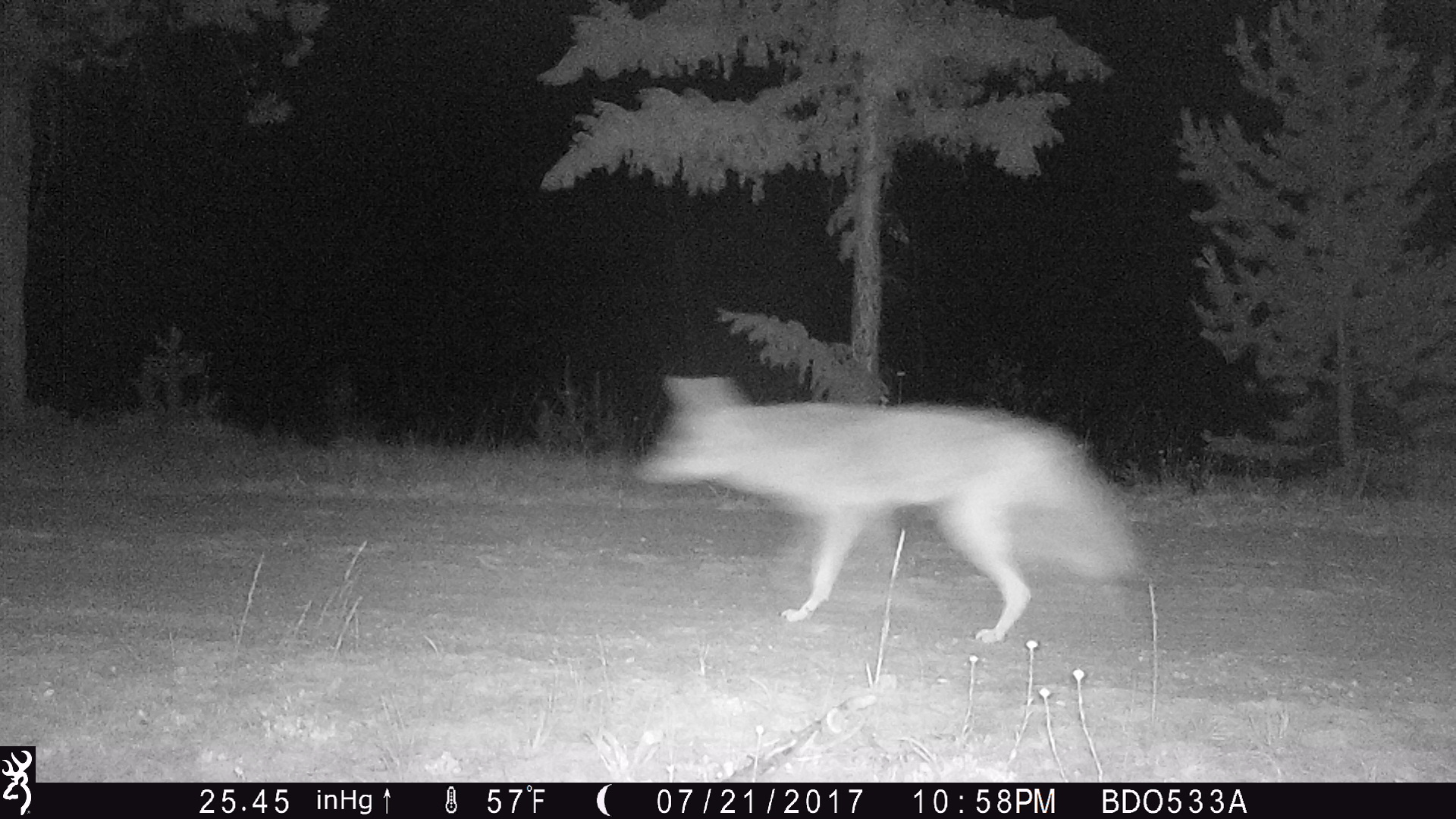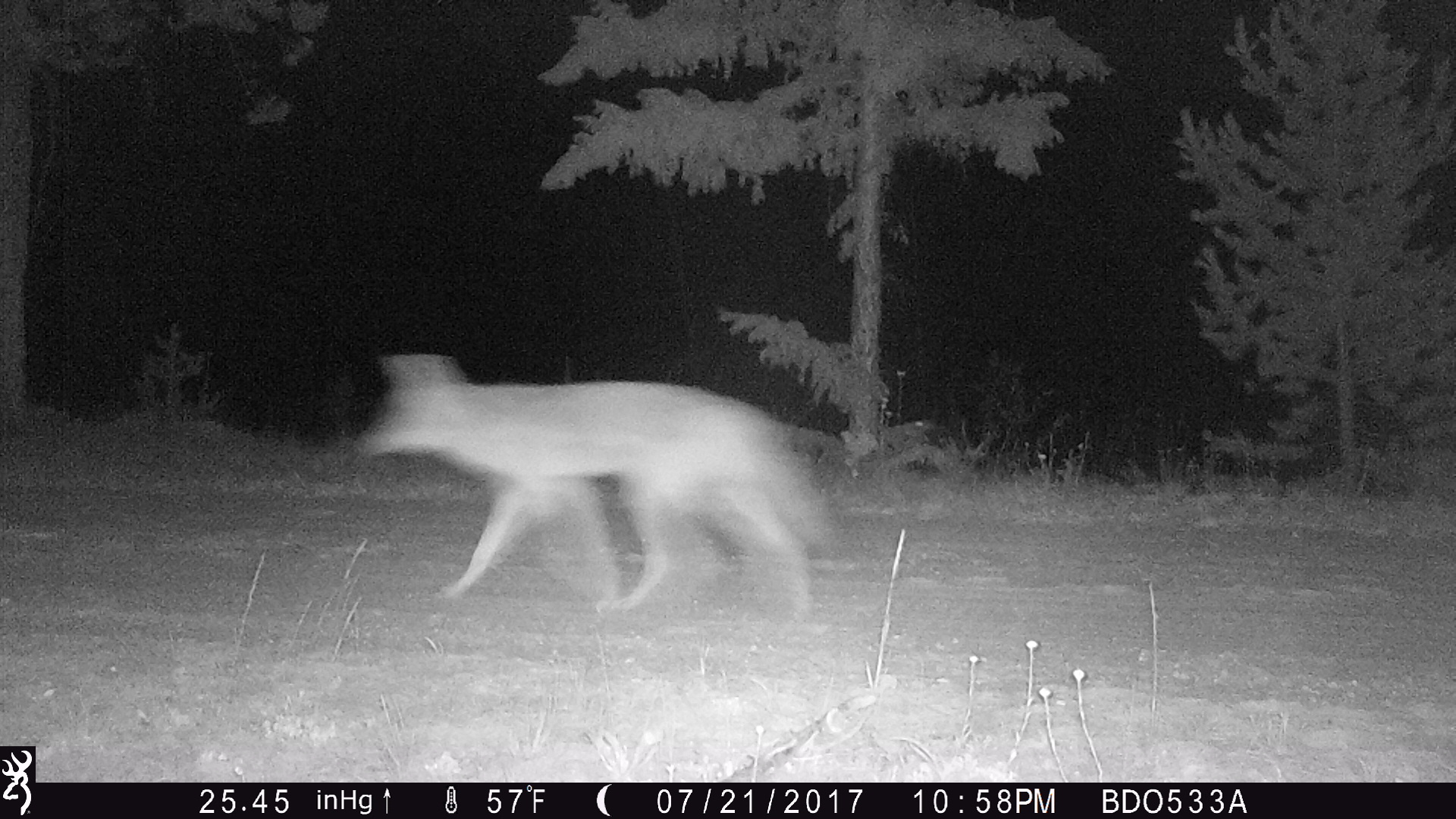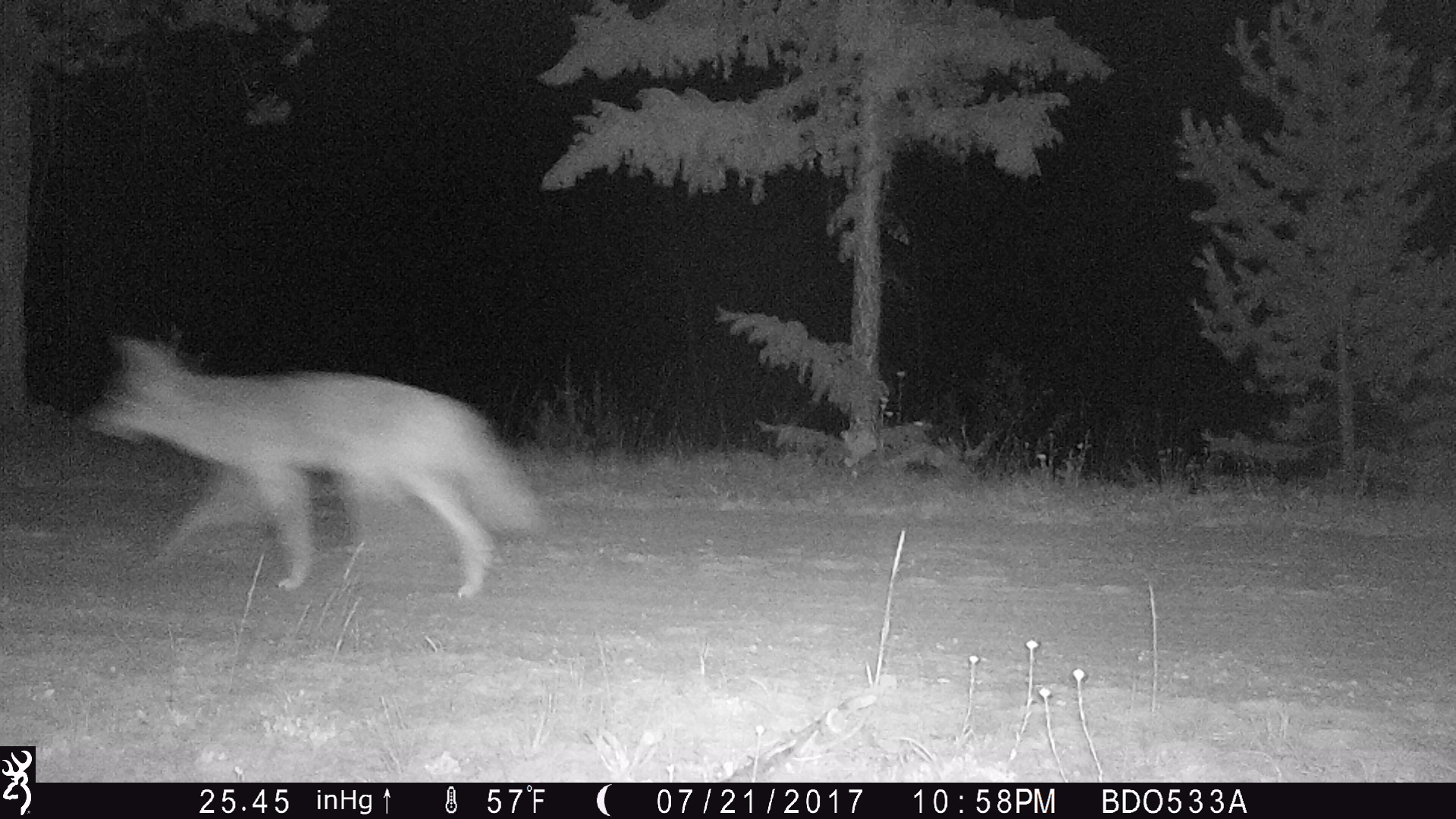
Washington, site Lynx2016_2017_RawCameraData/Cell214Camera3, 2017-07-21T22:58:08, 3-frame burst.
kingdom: Animalia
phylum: Chordata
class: Mammalia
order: Carnivora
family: Canidae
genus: Canis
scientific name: Canis latrans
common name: coyote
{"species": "Canis latrans (coyote)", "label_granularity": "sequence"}